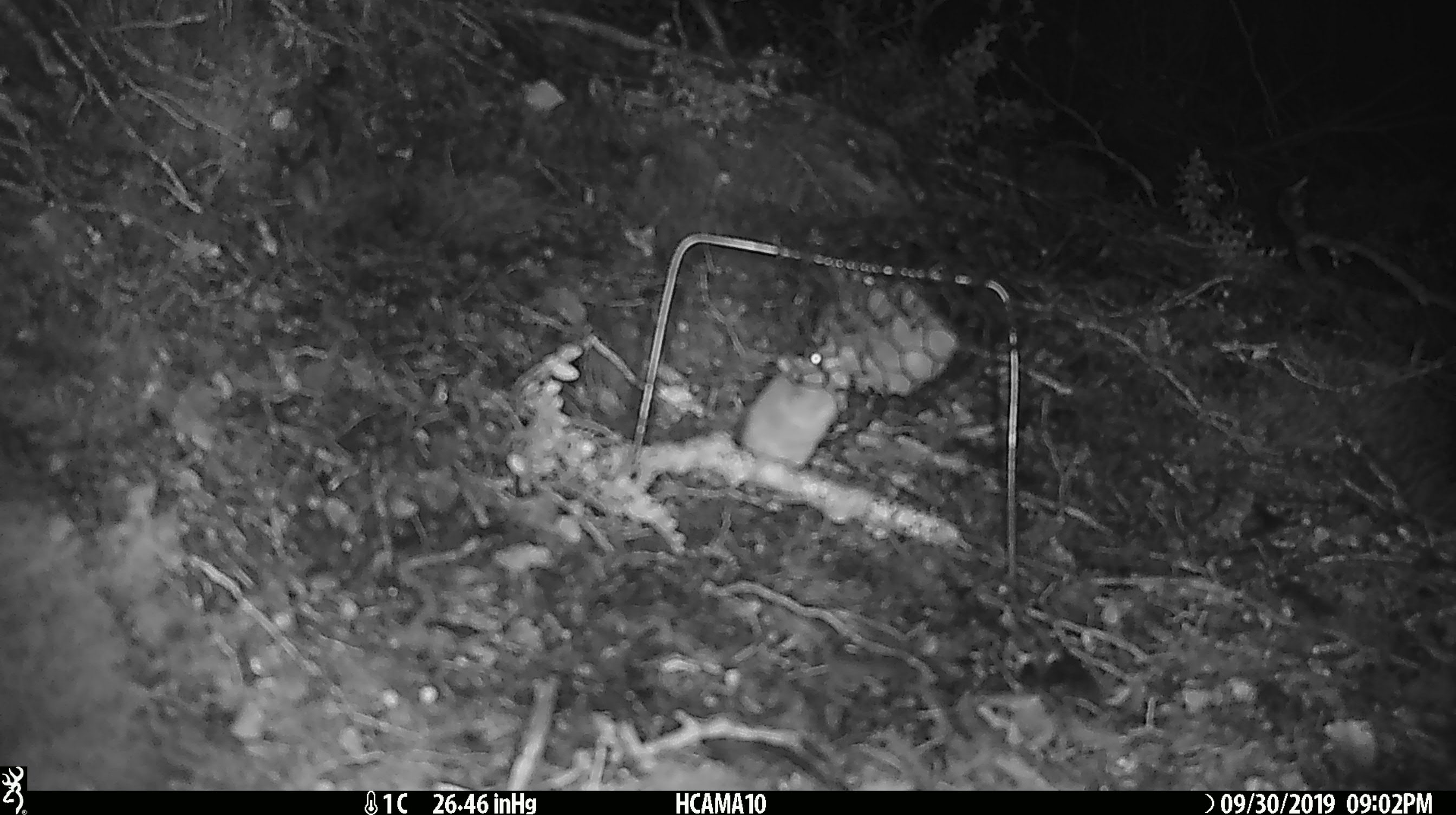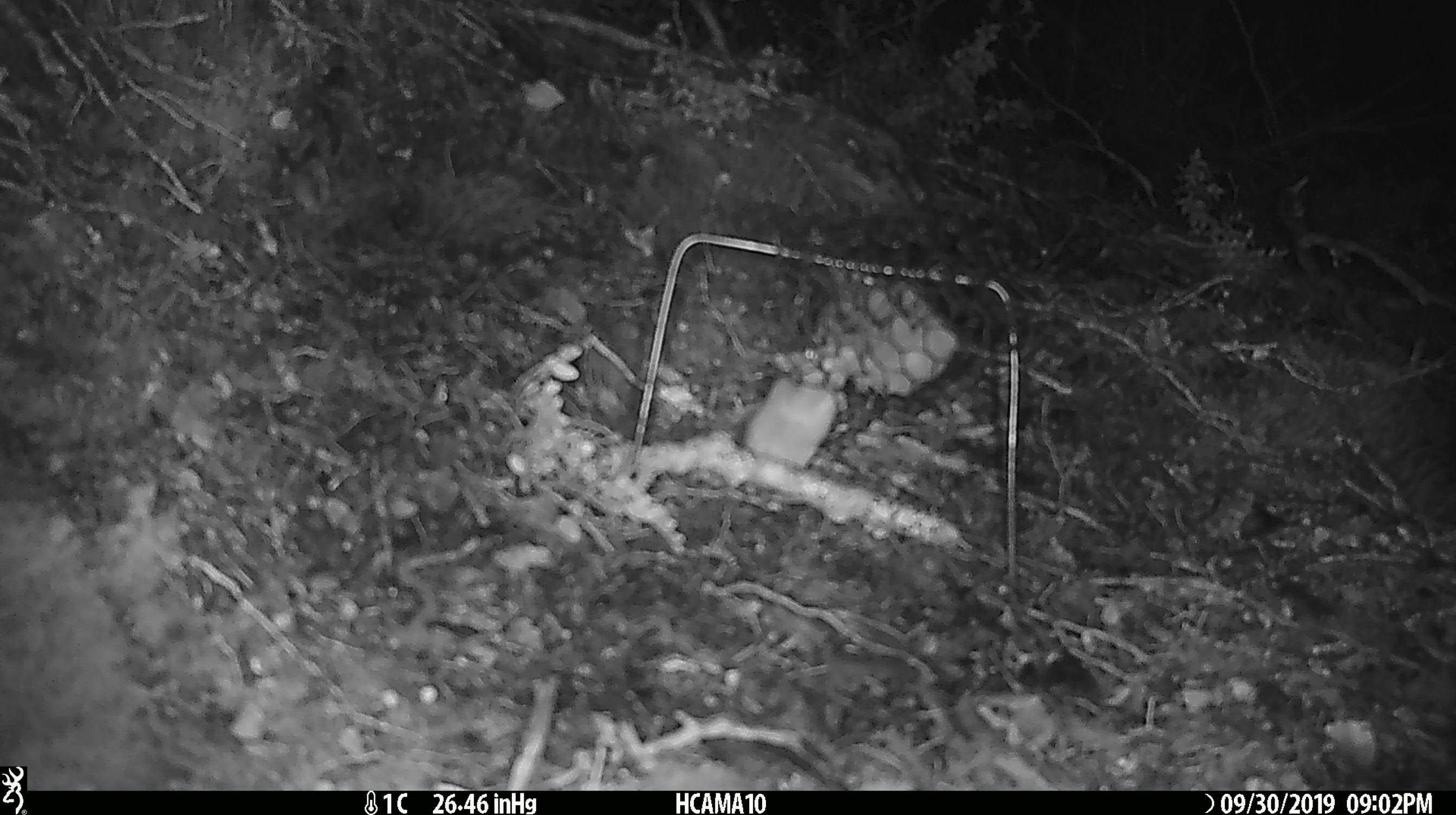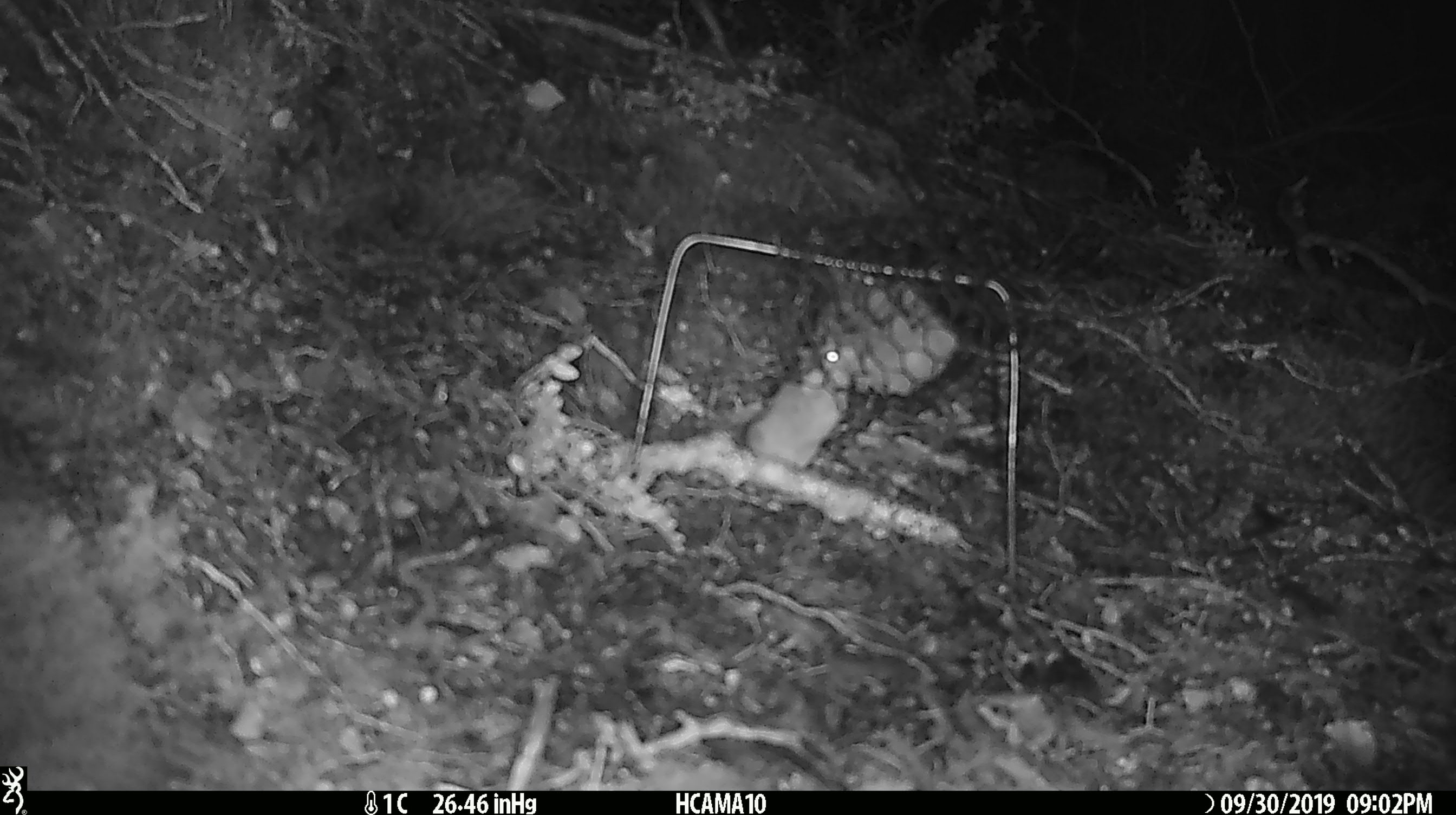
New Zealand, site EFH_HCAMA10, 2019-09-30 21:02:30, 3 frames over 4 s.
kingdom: Animalia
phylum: Chordata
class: Mammalia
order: Rodentia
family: Muridae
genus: Mus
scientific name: Mus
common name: mouse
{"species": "mouse (Mus)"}